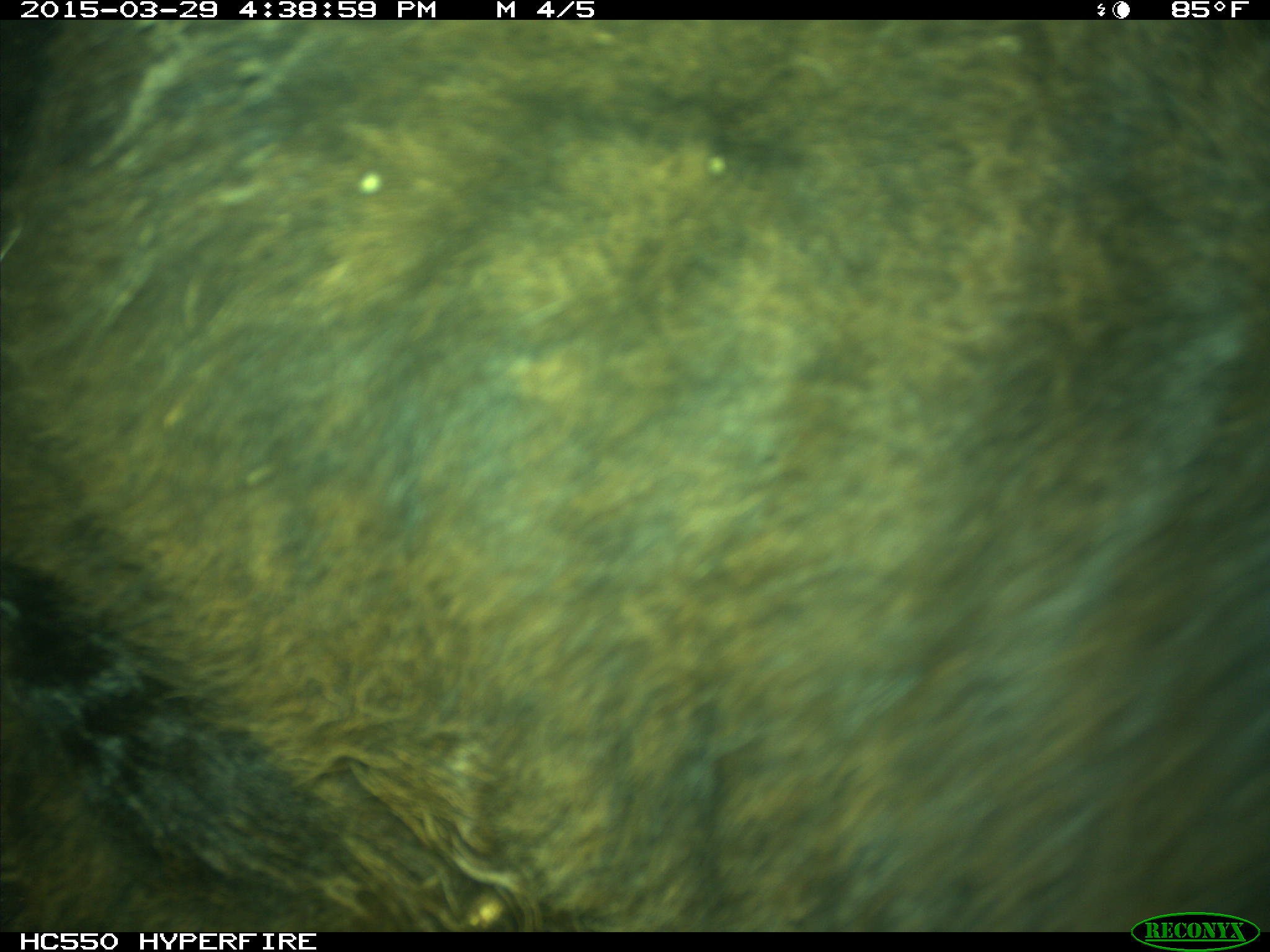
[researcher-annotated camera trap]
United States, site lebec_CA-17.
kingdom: Animalia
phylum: Chordata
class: Mammalia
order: Artiodactyla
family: Bovidae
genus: Bos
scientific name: Bos taurus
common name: domestic cow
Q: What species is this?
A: Bos taurus (domestic cow).